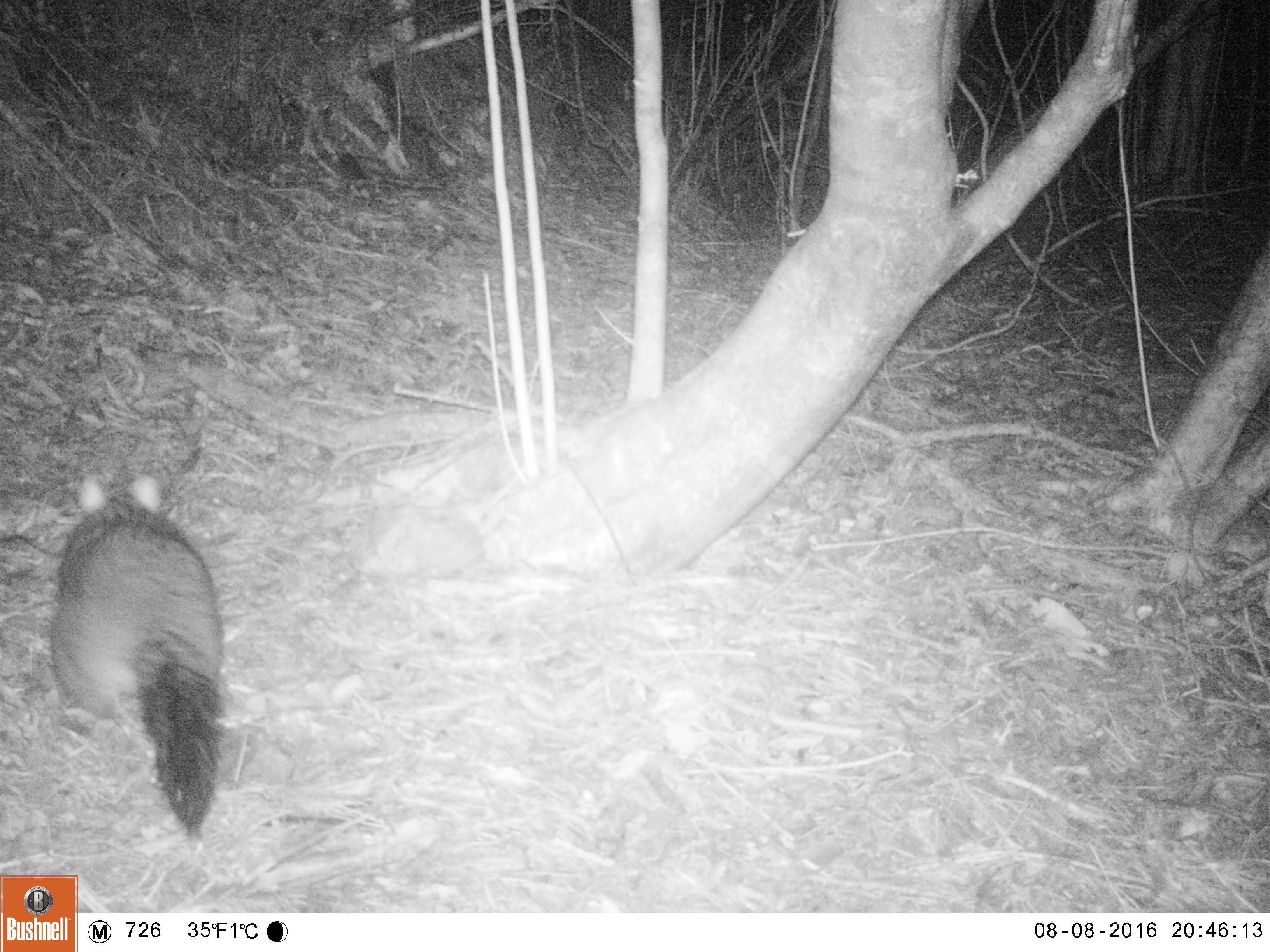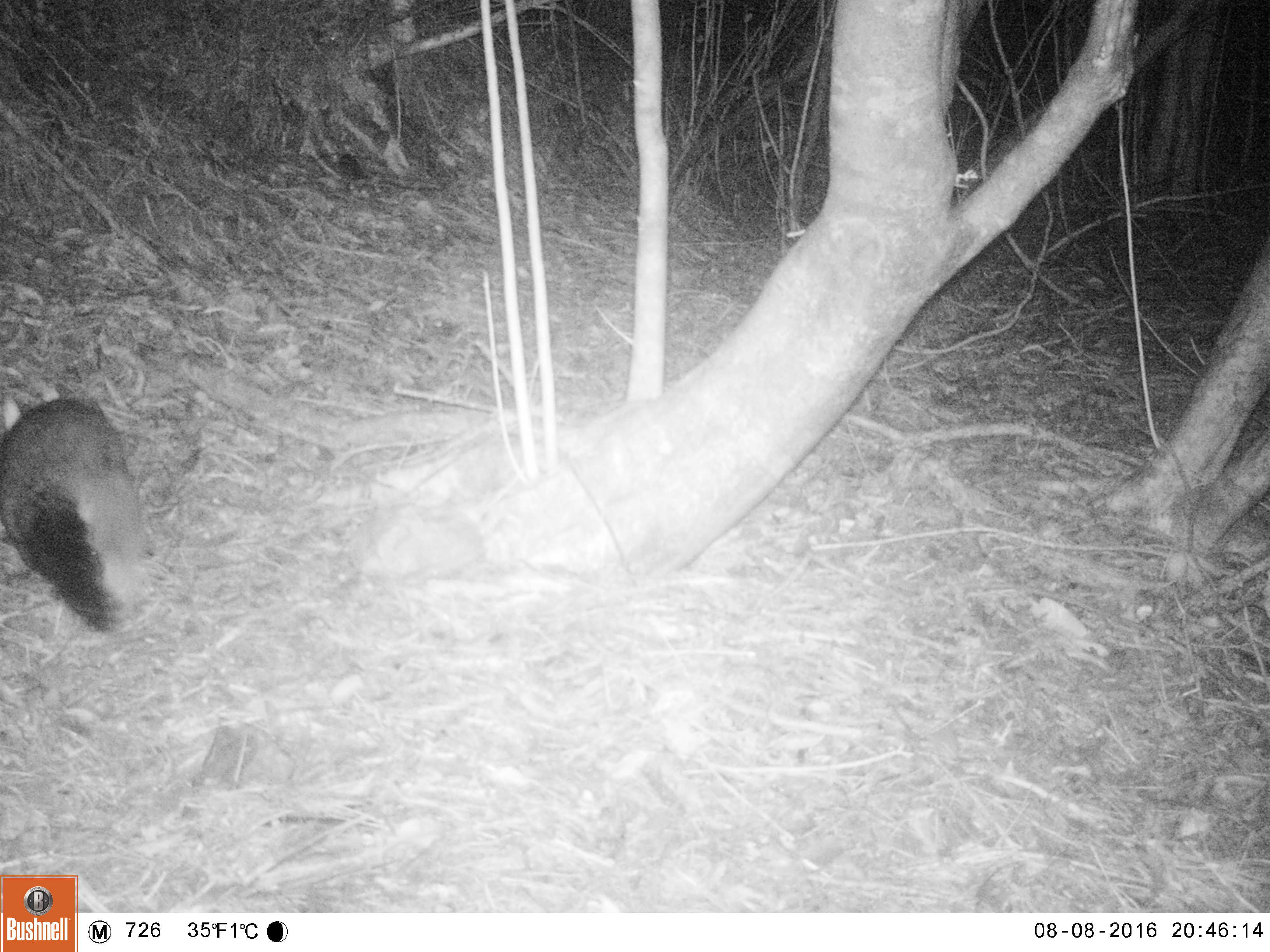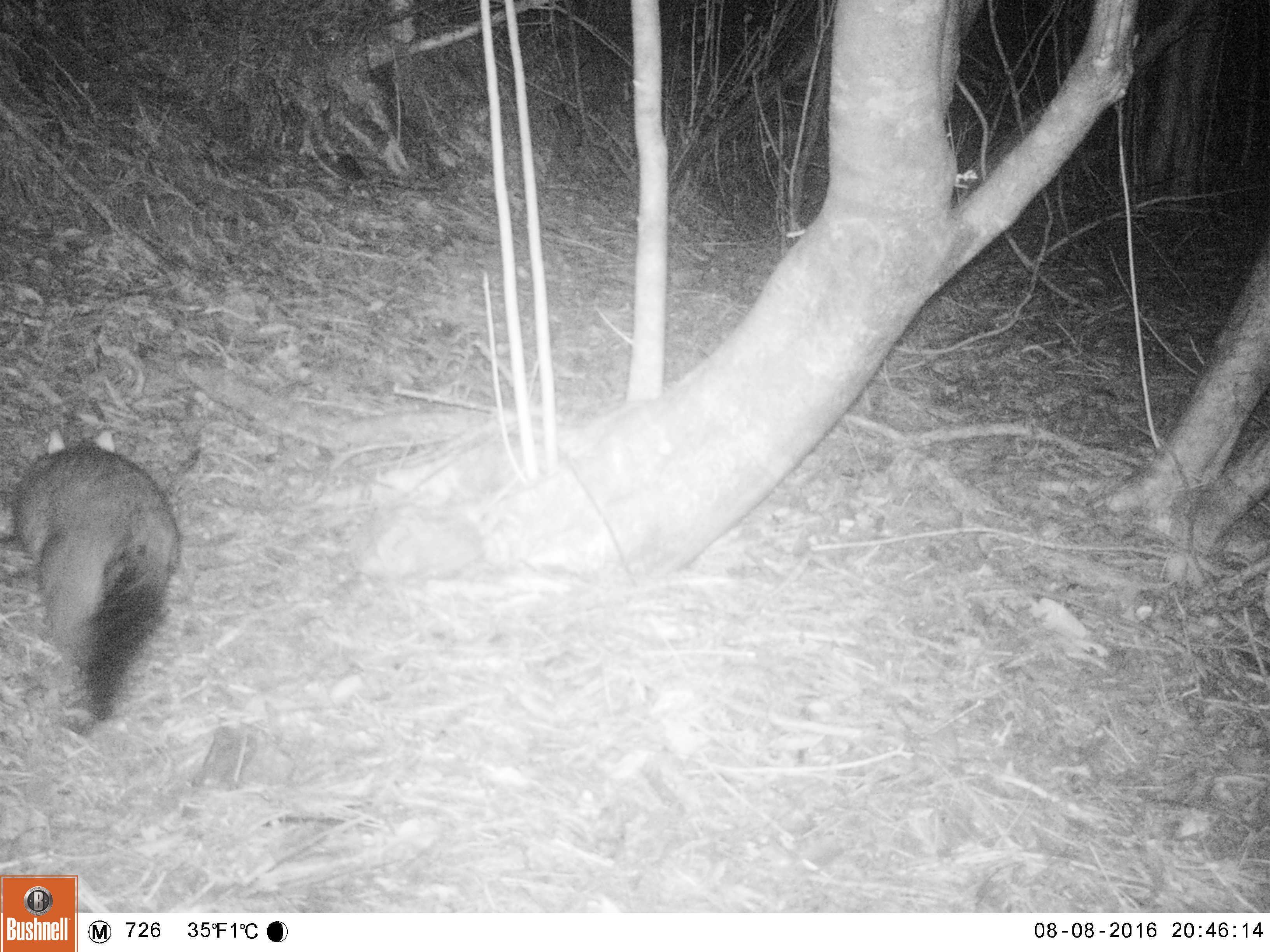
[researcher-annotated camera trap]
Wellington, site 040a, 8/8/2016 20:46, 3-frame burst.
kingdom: Animalia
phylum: Chordata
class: Mammalia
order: Didelphimorphia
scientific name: Didelphimorphia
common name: possum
Possum (Didelphimorphia).